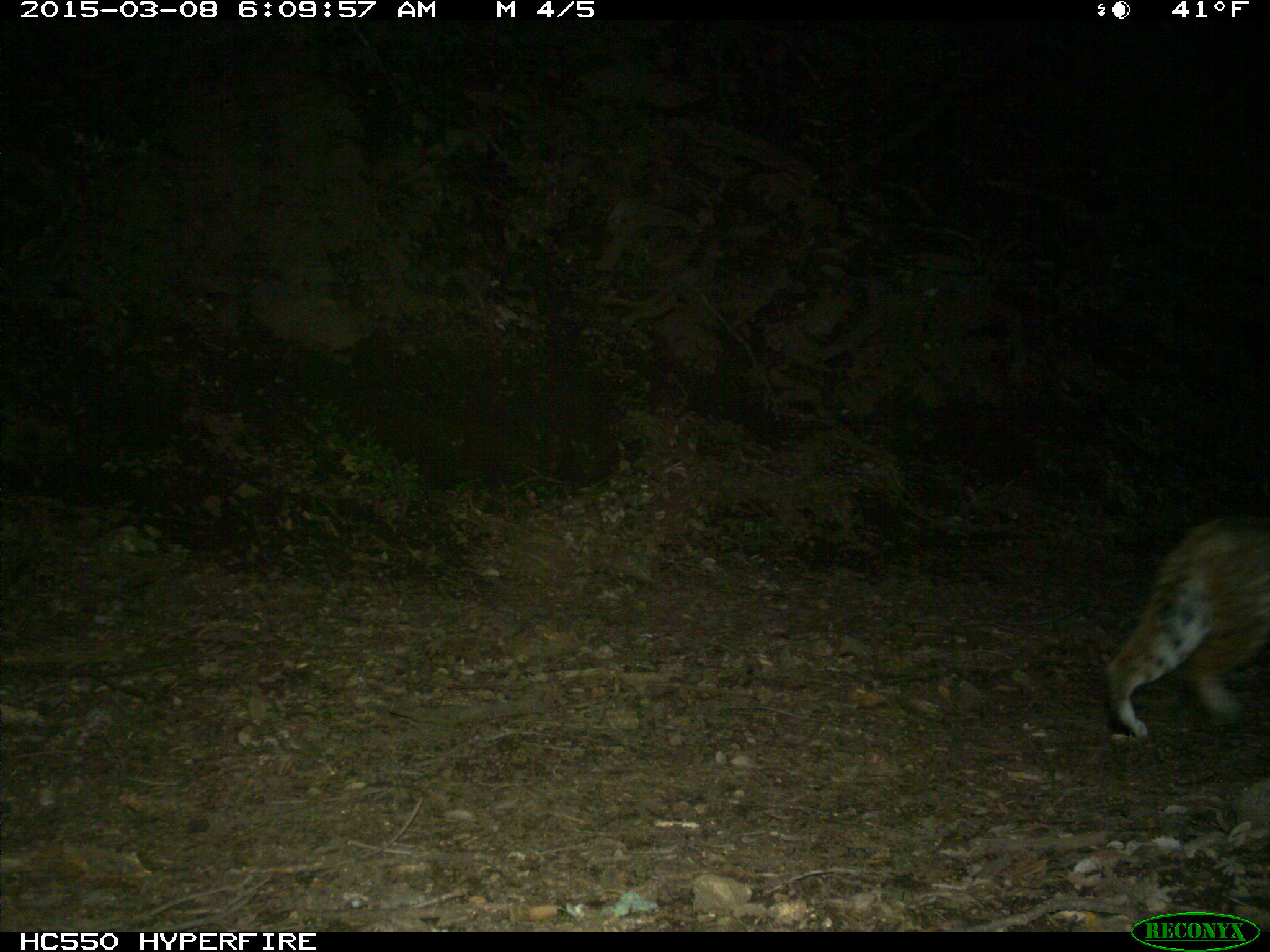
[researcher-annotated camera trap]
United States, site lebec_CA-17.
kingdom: Animalia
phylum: Chordata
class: Mammalia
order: Carnivora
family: Felidae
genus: Lynx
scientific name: Lynx rufus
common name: bobcat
Lynx rufus (bobcat).